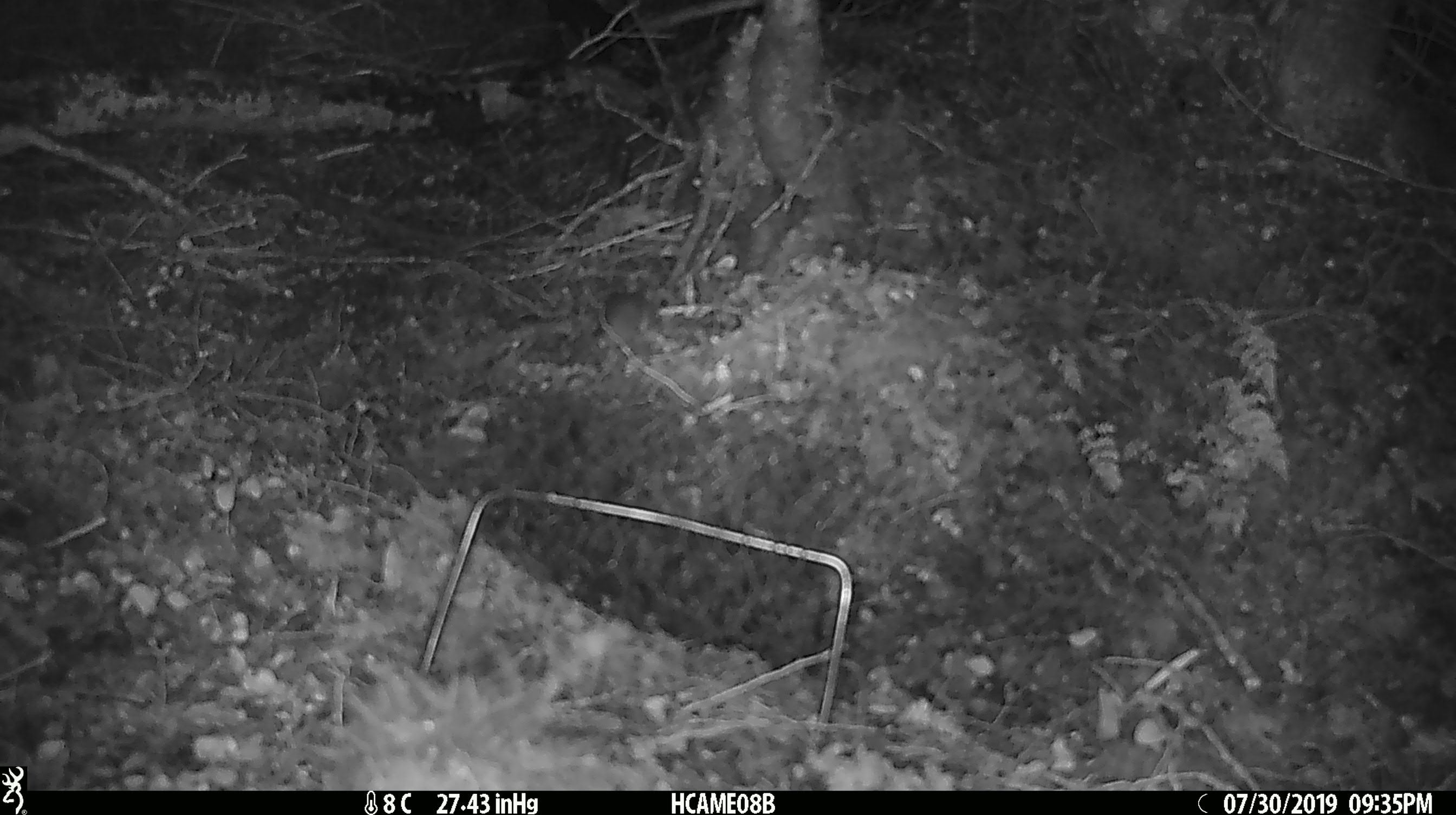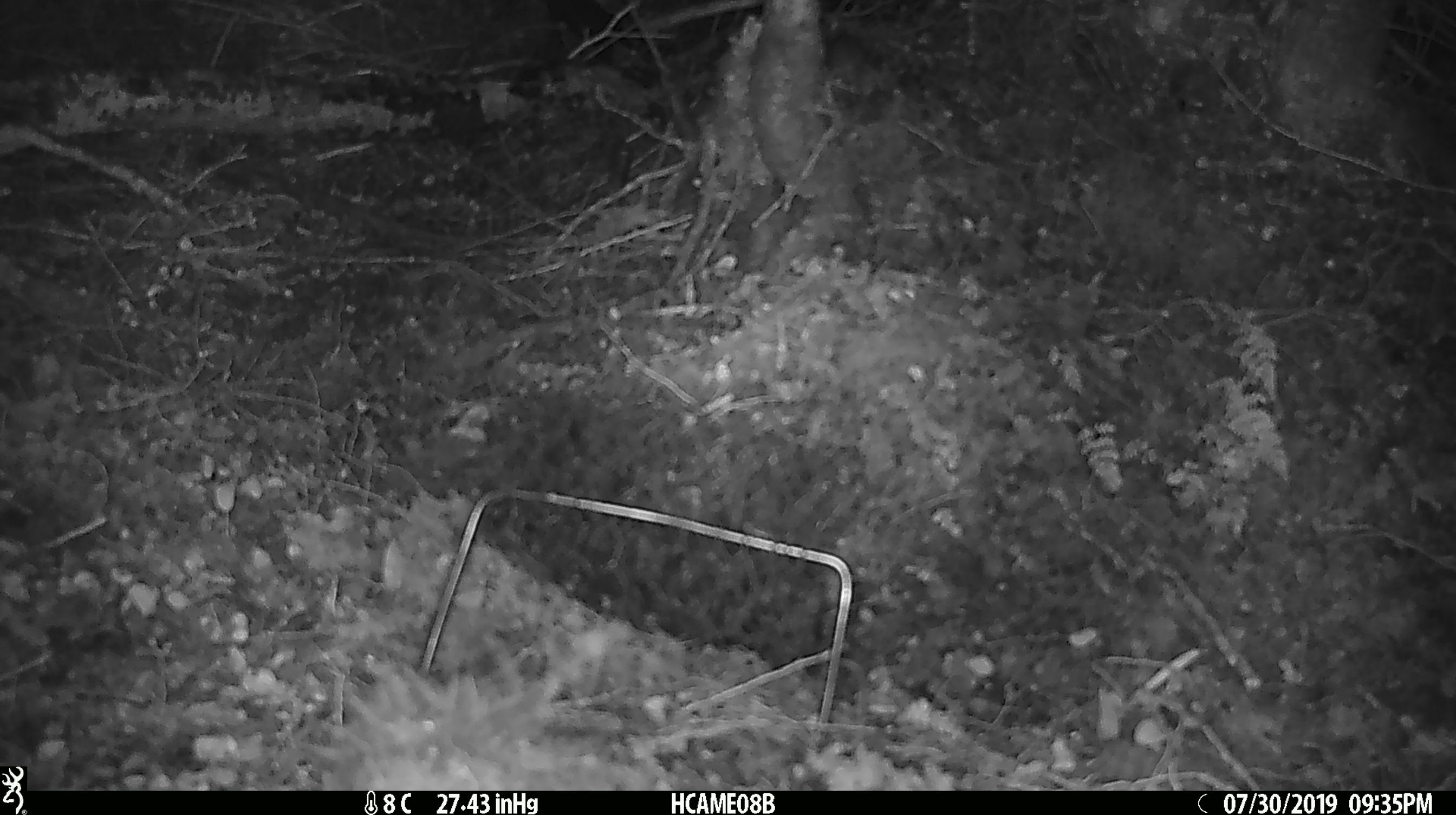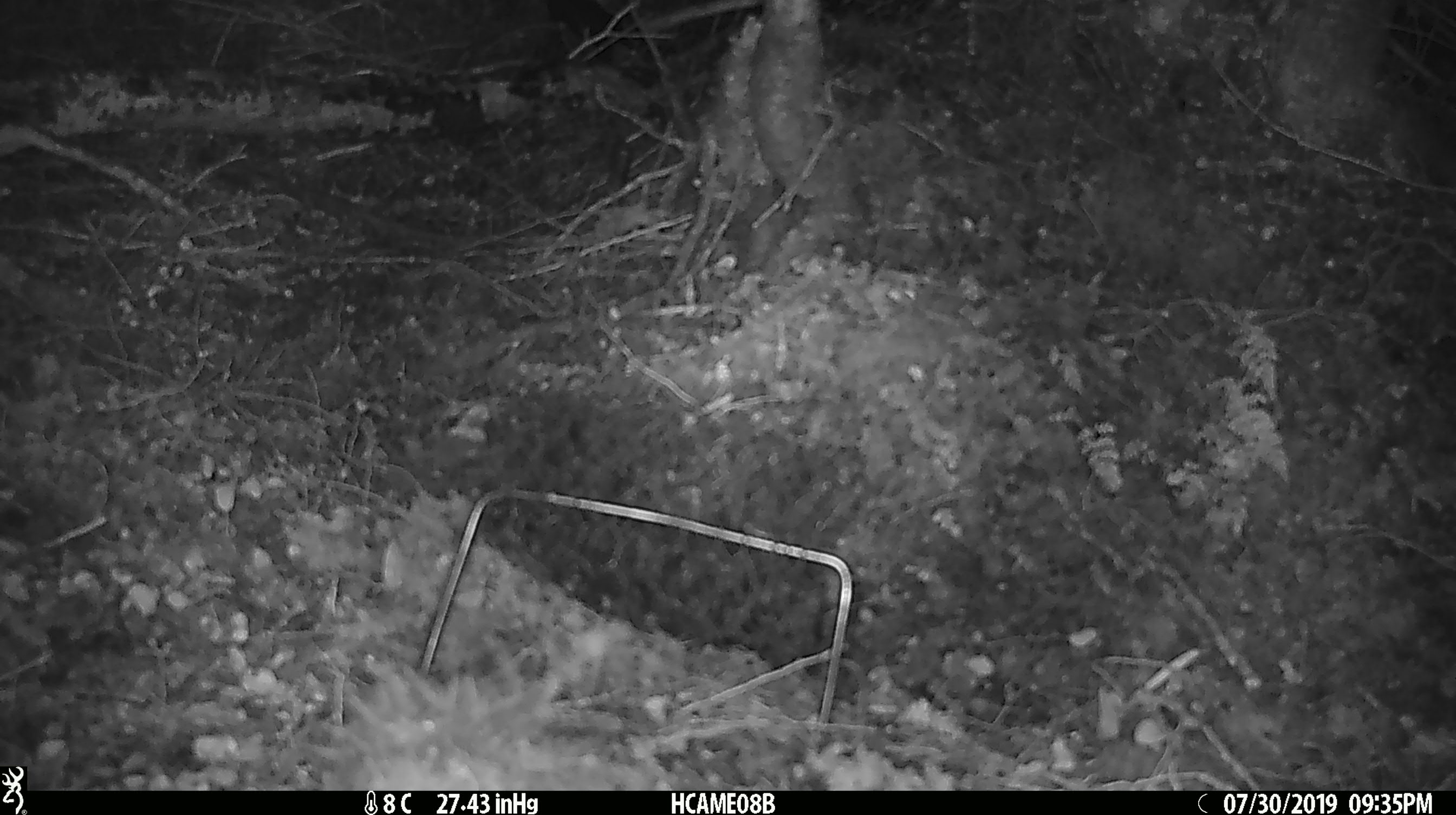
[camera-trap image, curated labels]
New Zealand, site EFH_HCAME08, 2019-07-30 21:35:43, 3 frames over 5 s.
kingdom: Animalia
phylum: Chordata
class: Mammalia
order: Rodentia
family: Muridae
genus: Mus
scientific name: Mus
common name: mouse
Mouse (Mus).